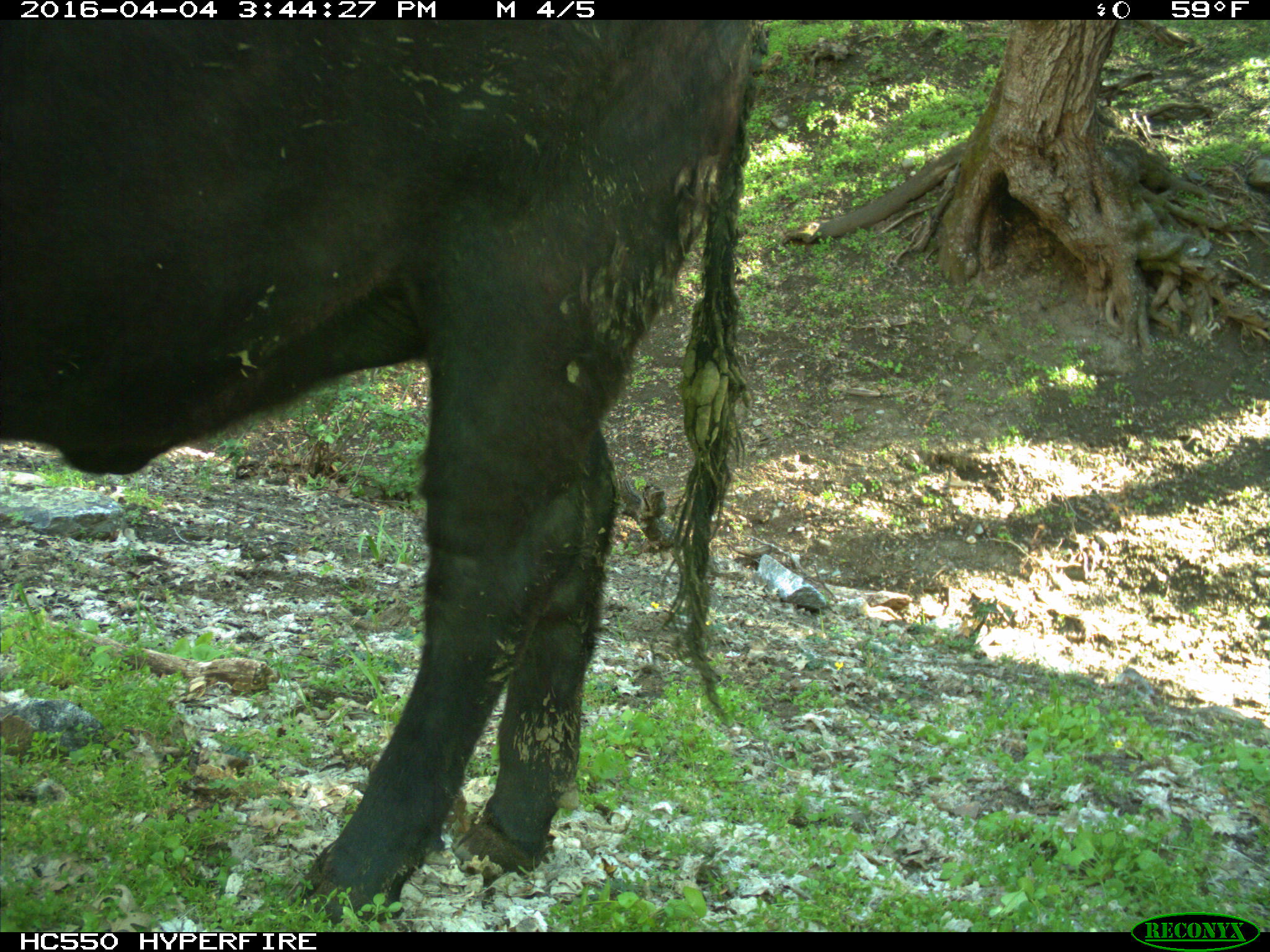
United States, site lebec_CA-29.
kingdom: Animalia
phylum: Chordata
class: Mammalia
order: Artiodactyla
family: Bovidae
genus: Bos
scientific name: Bos taurus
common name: domestic cow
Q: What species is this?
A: Bos taurus (domestic cow).